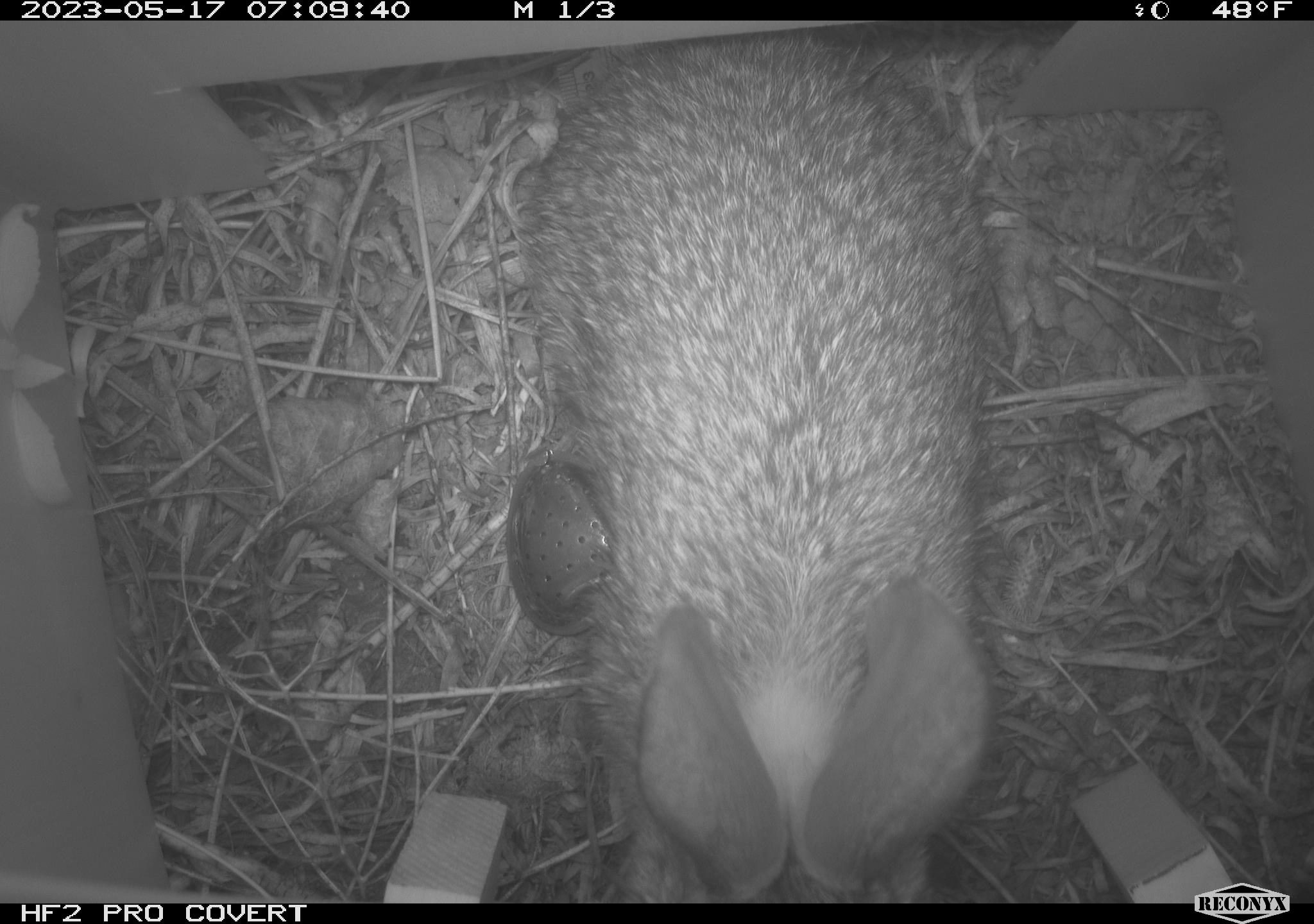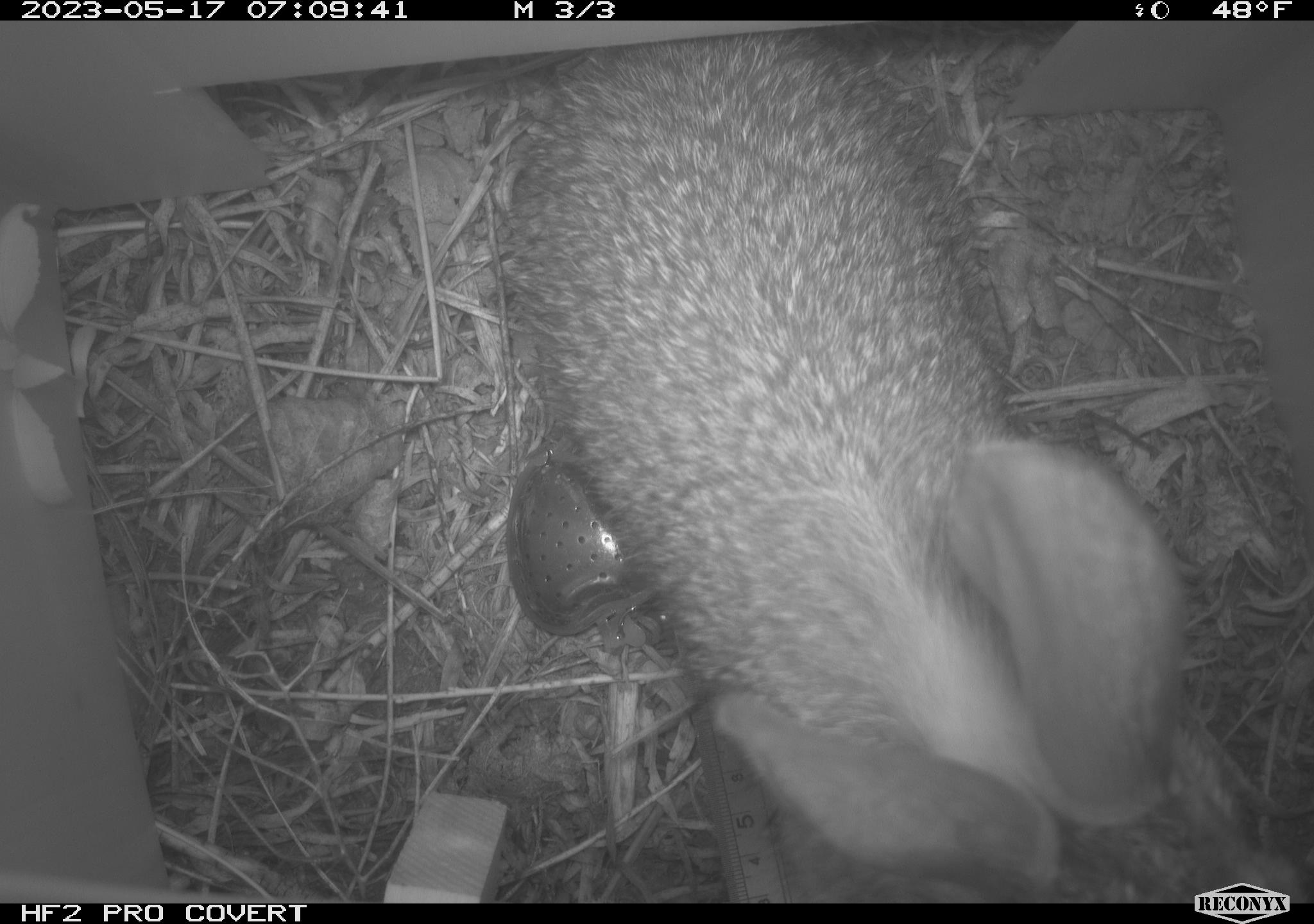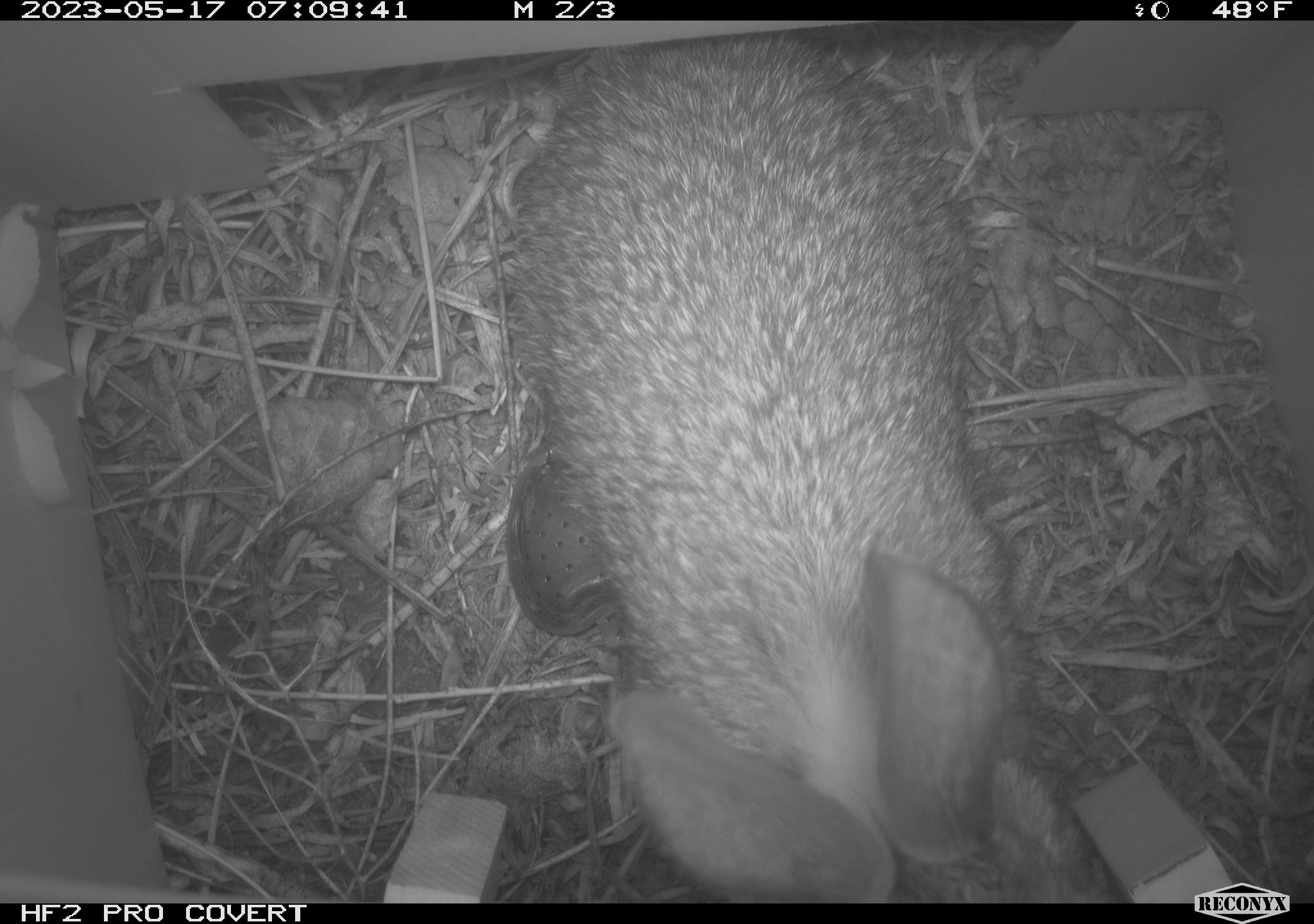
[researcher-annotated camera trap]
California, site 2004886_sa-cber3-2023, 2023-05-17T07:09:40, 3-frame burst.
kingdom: Animalia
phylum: Chordata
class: Mammalia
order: Lagomorpha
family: Leporidae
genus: Sylvilagus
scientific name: Sylvilagus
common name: cottontail rabbits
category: sylvilagus species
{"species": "sylvilagus species (cottontail rabbits) (Sylvilagus)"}